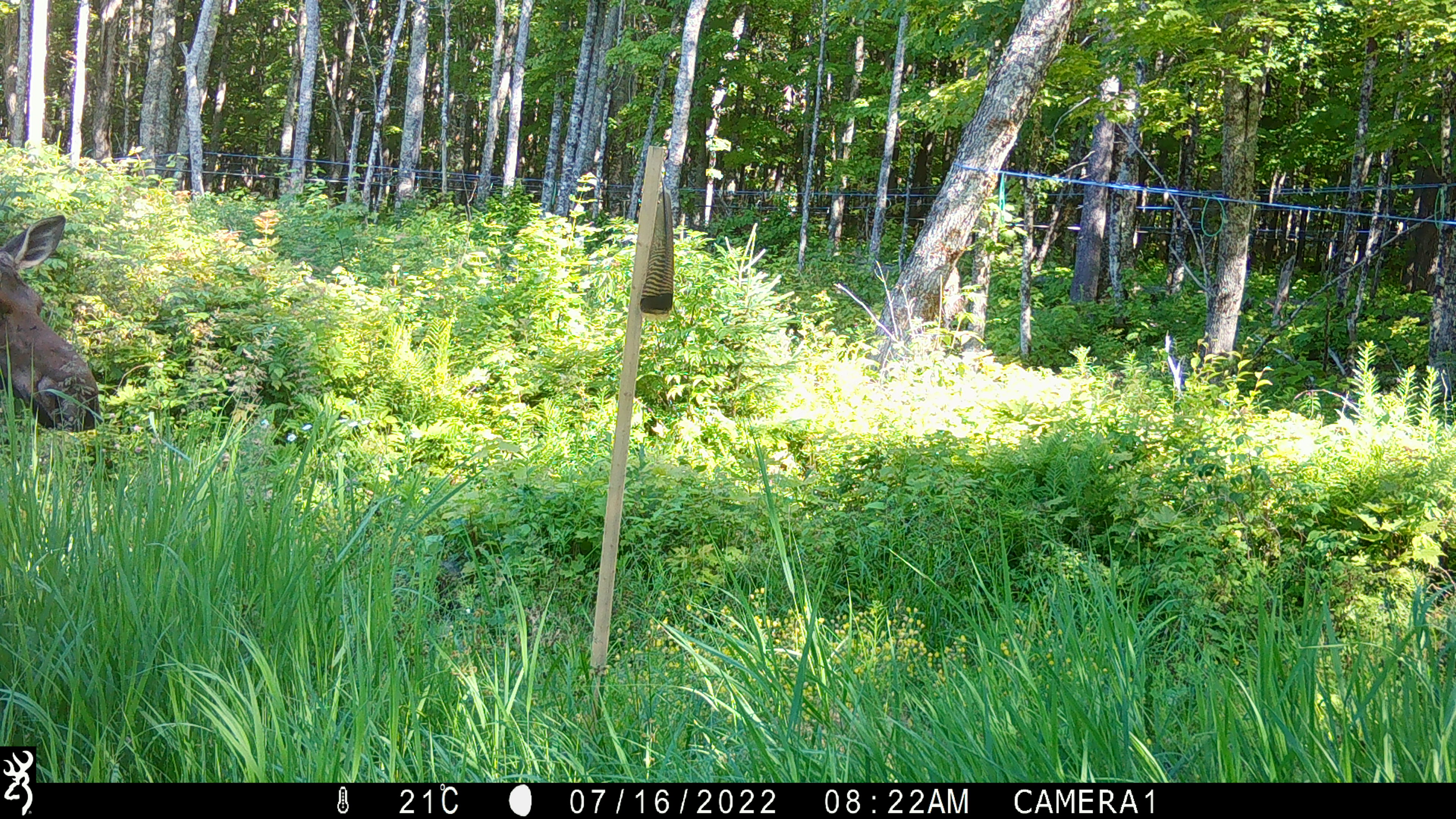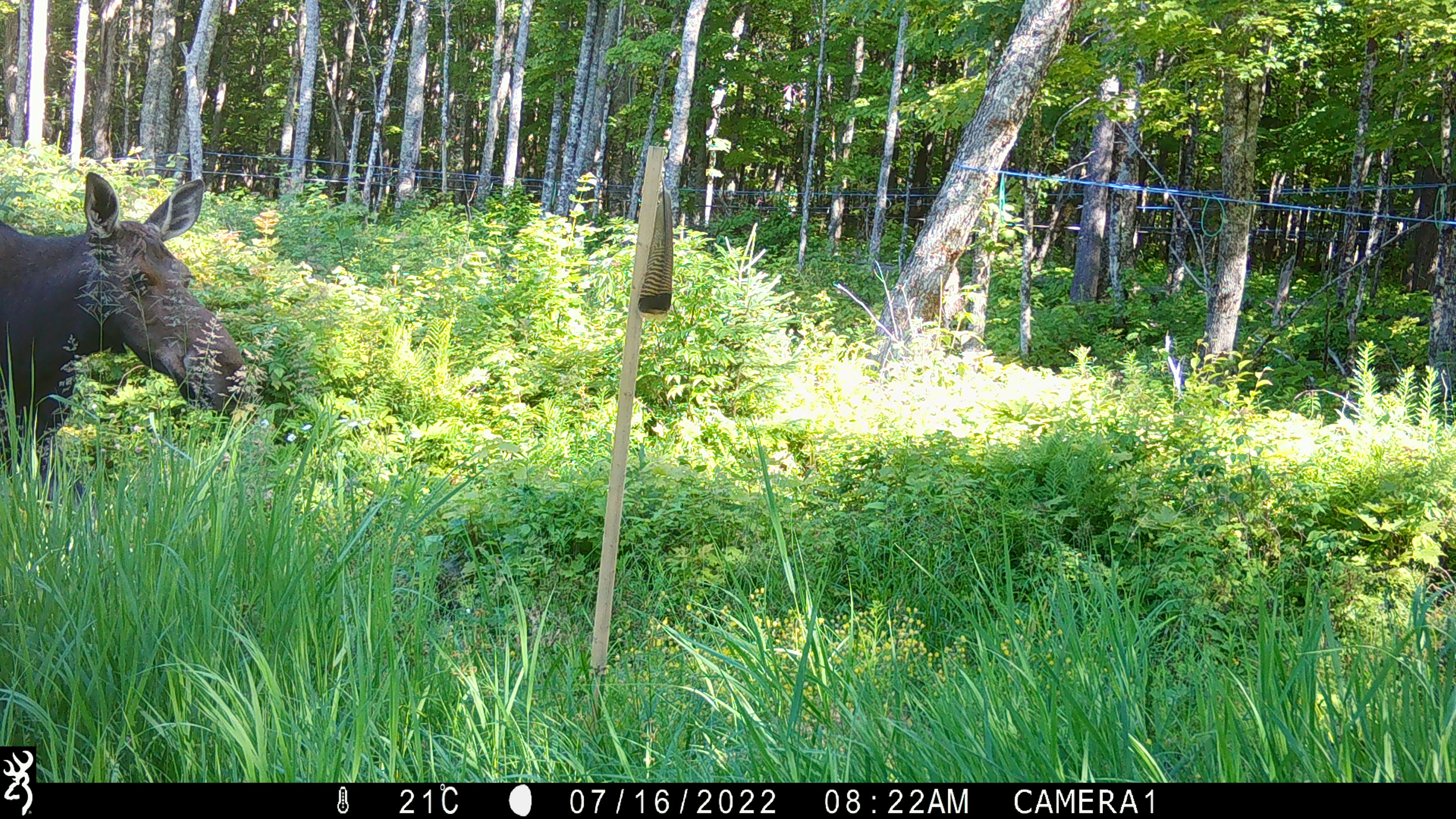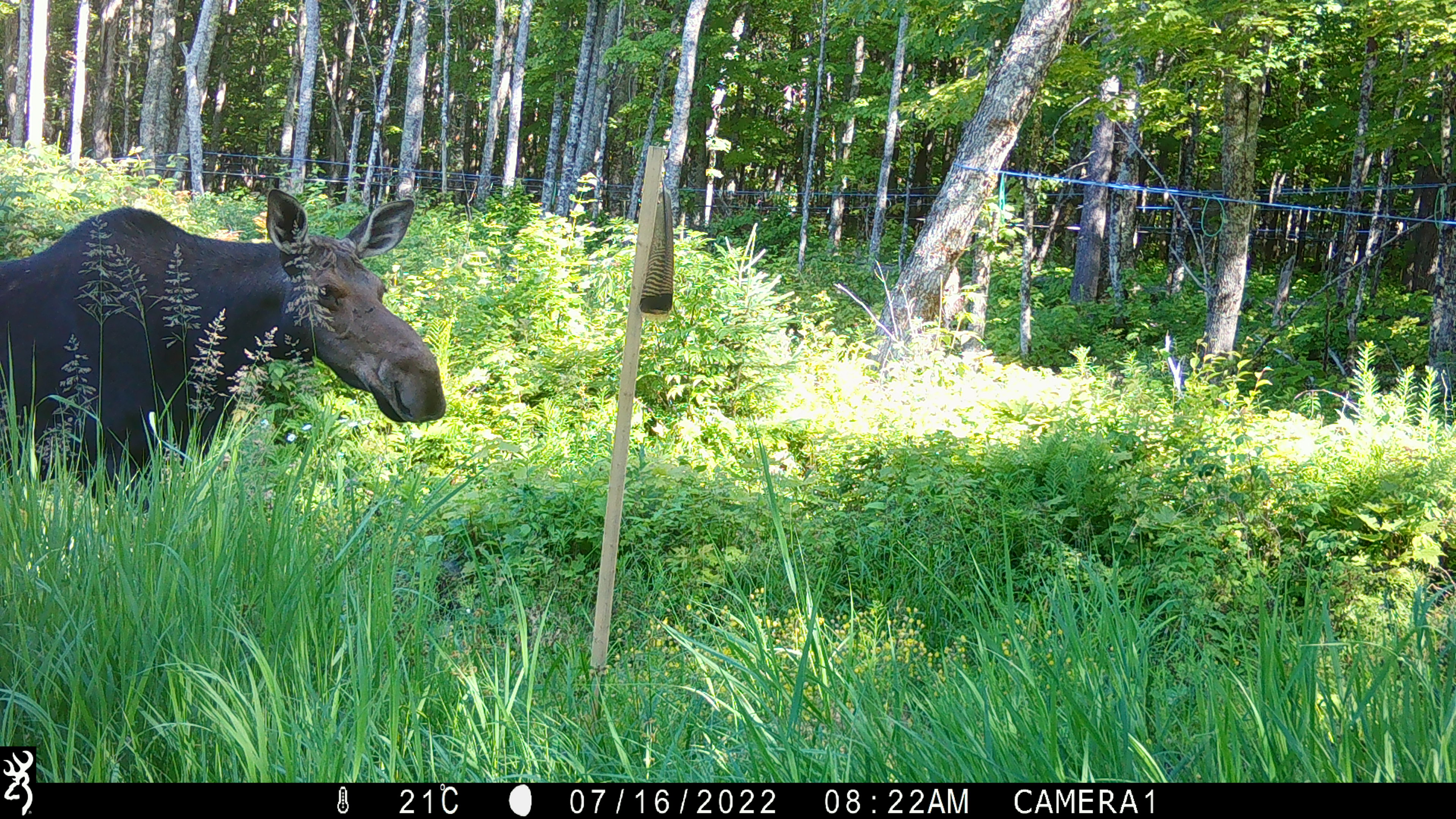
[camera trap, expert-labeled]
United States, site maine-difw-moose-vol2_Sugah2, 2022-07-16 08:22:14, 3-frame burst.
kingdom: Animalia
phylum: Chordata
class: Mammalia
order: Artiodactyla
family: Cervidae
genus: Alces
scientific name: Alces alces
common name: moose